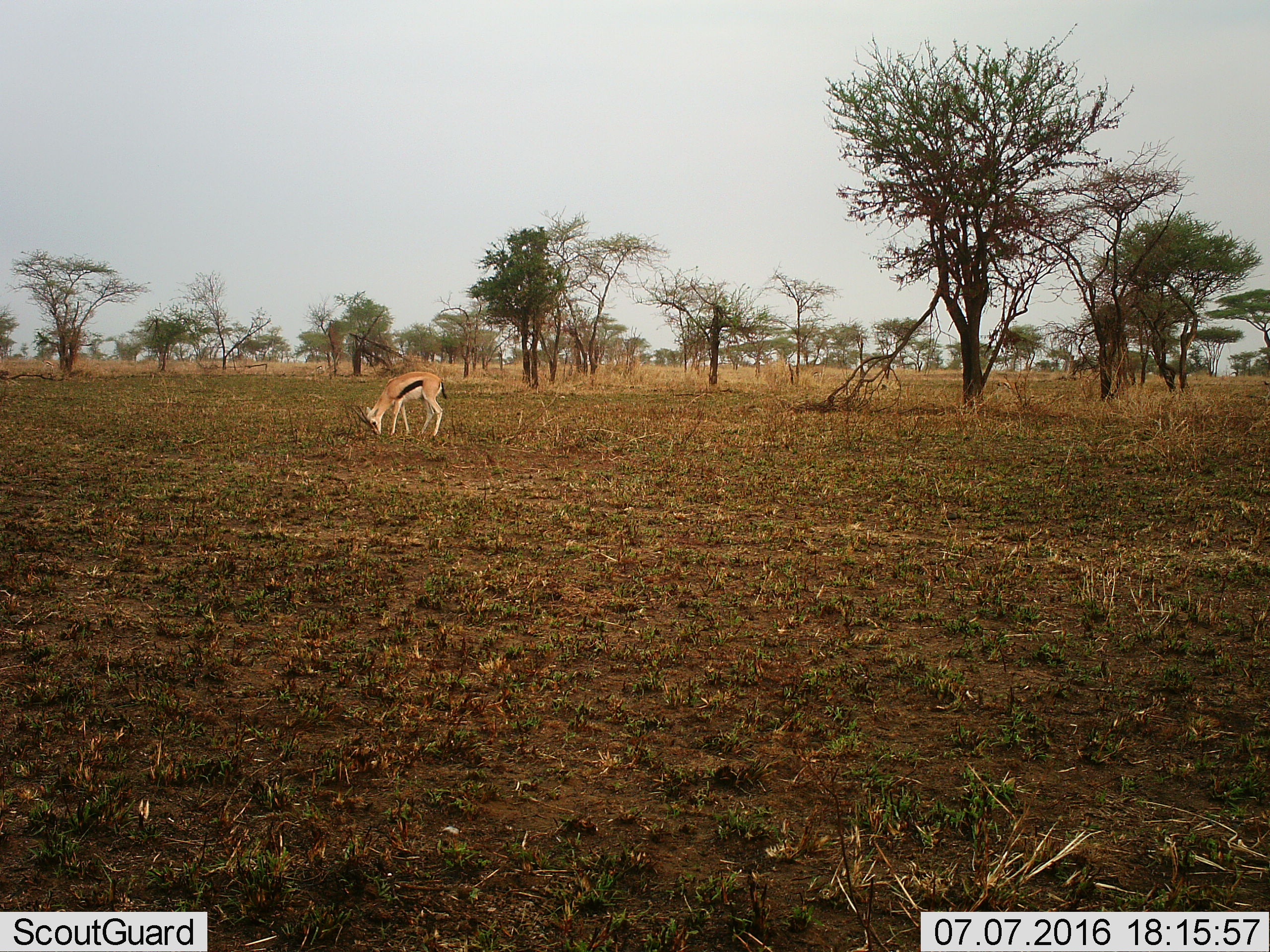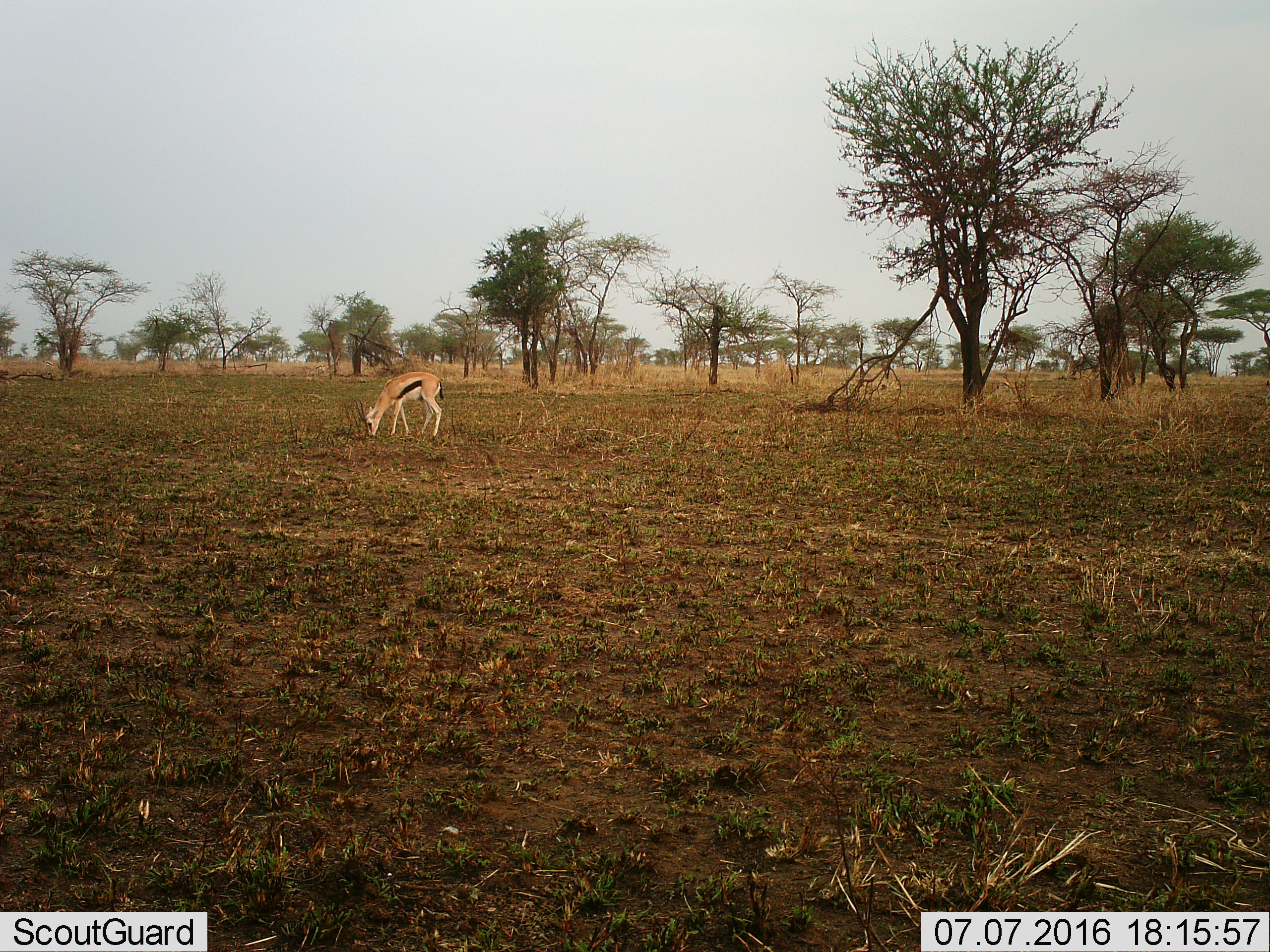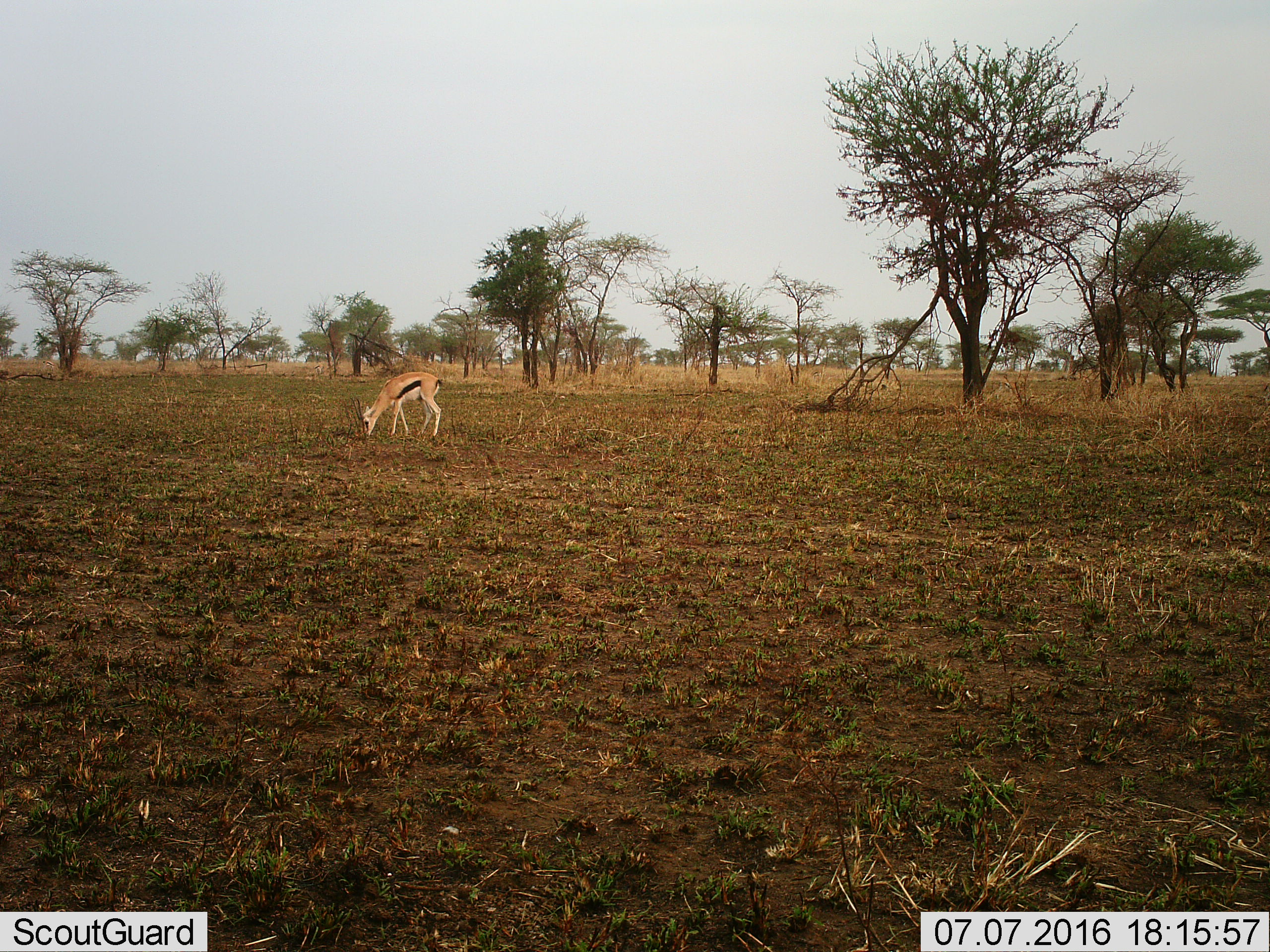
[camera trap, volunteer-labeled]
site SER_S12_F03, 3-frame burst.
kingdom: Animalia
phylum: Chordata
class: Mammalia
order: Artiodactyla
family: Bovidae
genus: Eudorcas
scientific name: Eudorcas thomsonii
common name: thomson's gazelle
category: gazellethomsons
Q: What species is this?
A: Gazellethomsons (thomson's gazelle) (Eudorcas thomsonii).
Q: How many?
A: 1.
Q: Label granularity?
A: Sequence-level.